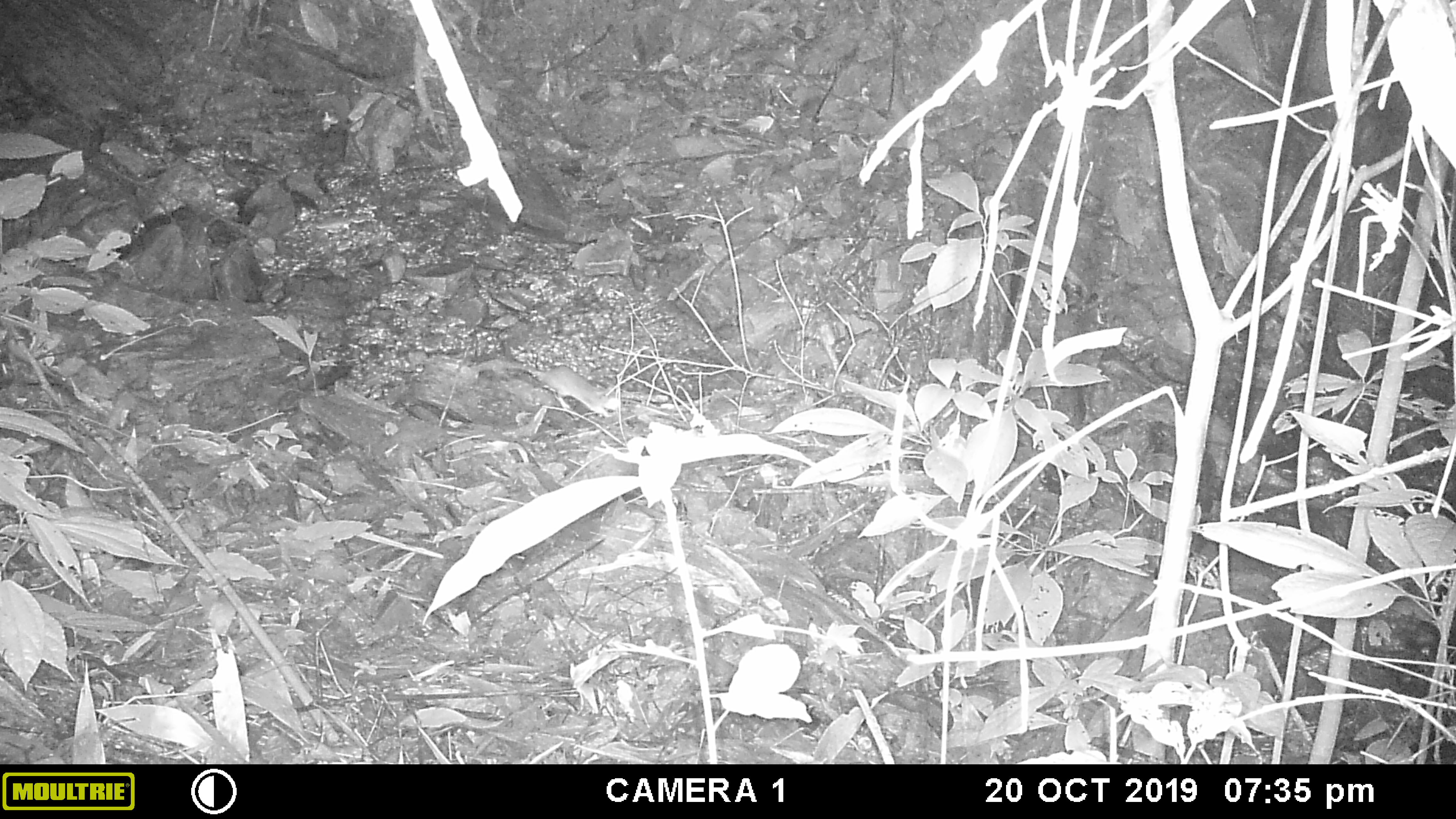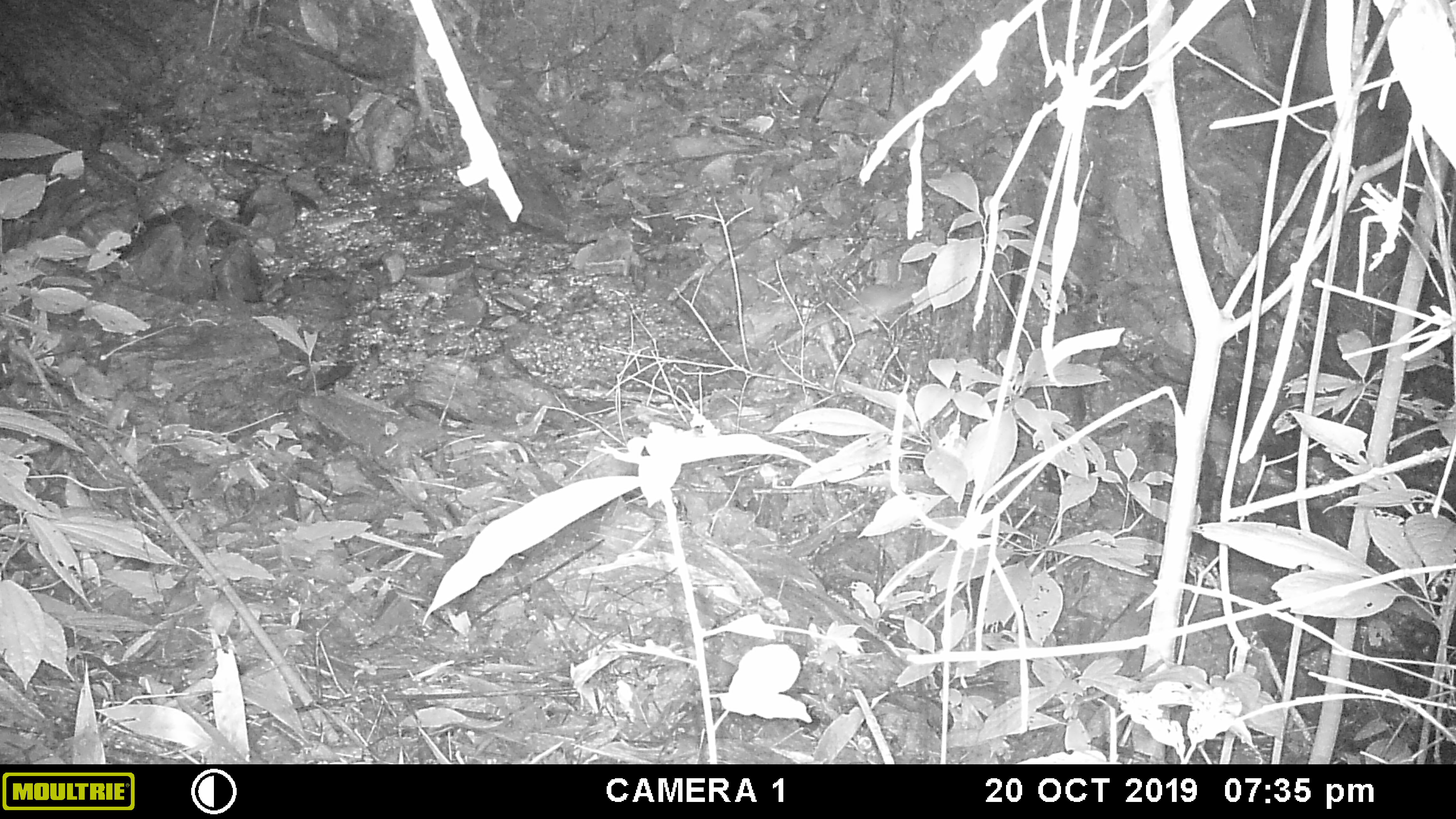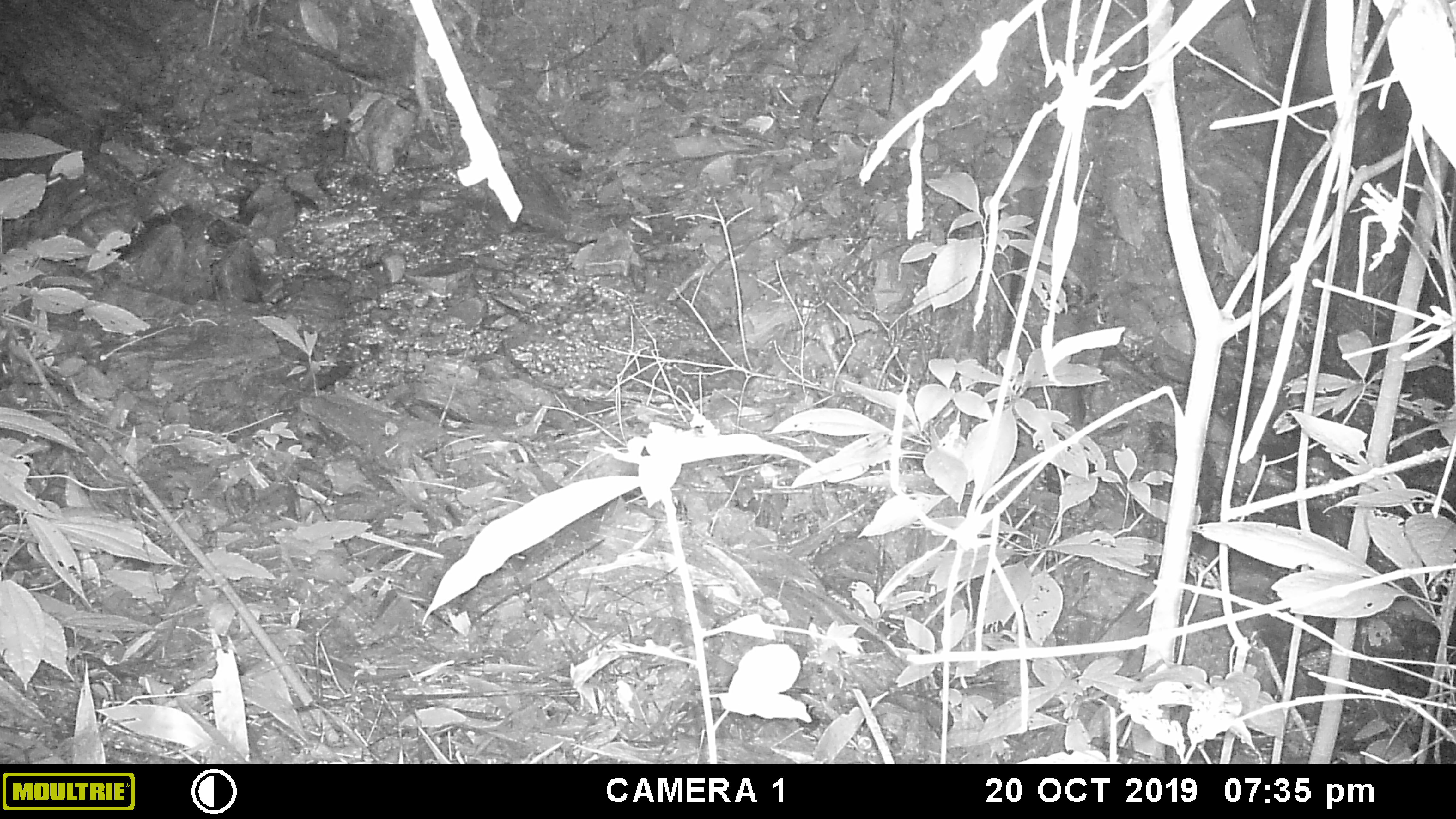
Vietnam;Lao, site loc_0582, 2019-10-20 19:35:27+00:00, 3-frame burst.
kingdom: Animalia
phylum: Chordata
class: Mammalia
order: Rodentia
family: Muridae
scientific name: Muridae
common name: old-world mice and rats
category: unidentified murid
Unidentified murid (old-world mice and rats) (Muridae). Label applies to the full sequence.